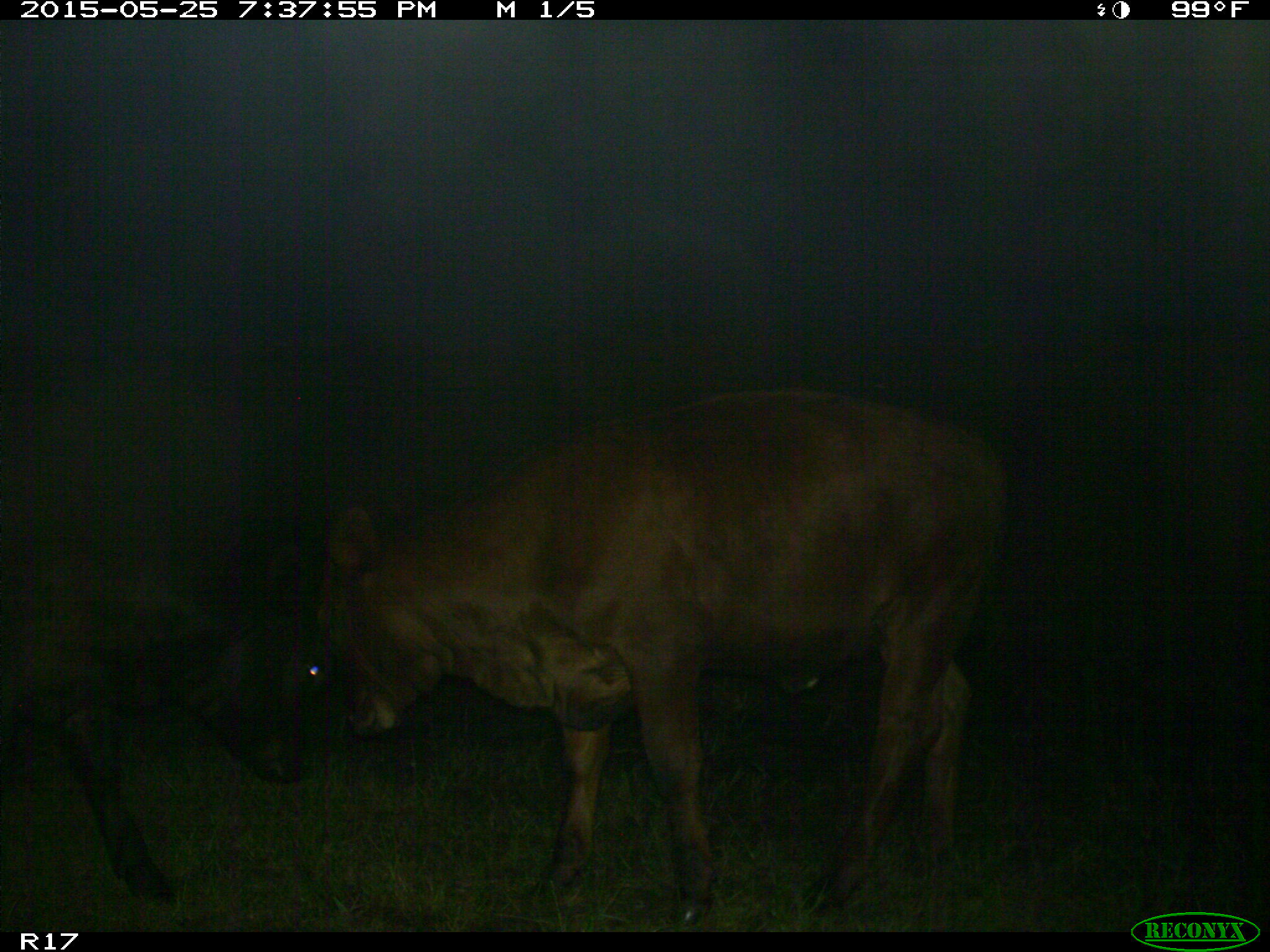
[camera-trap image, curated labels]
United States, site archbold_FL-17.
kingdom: Animalia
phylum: Chordata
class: Mammalia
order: Artiodactyla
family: Bovidae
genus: Bos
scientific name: Bos taurus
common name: domestic cow